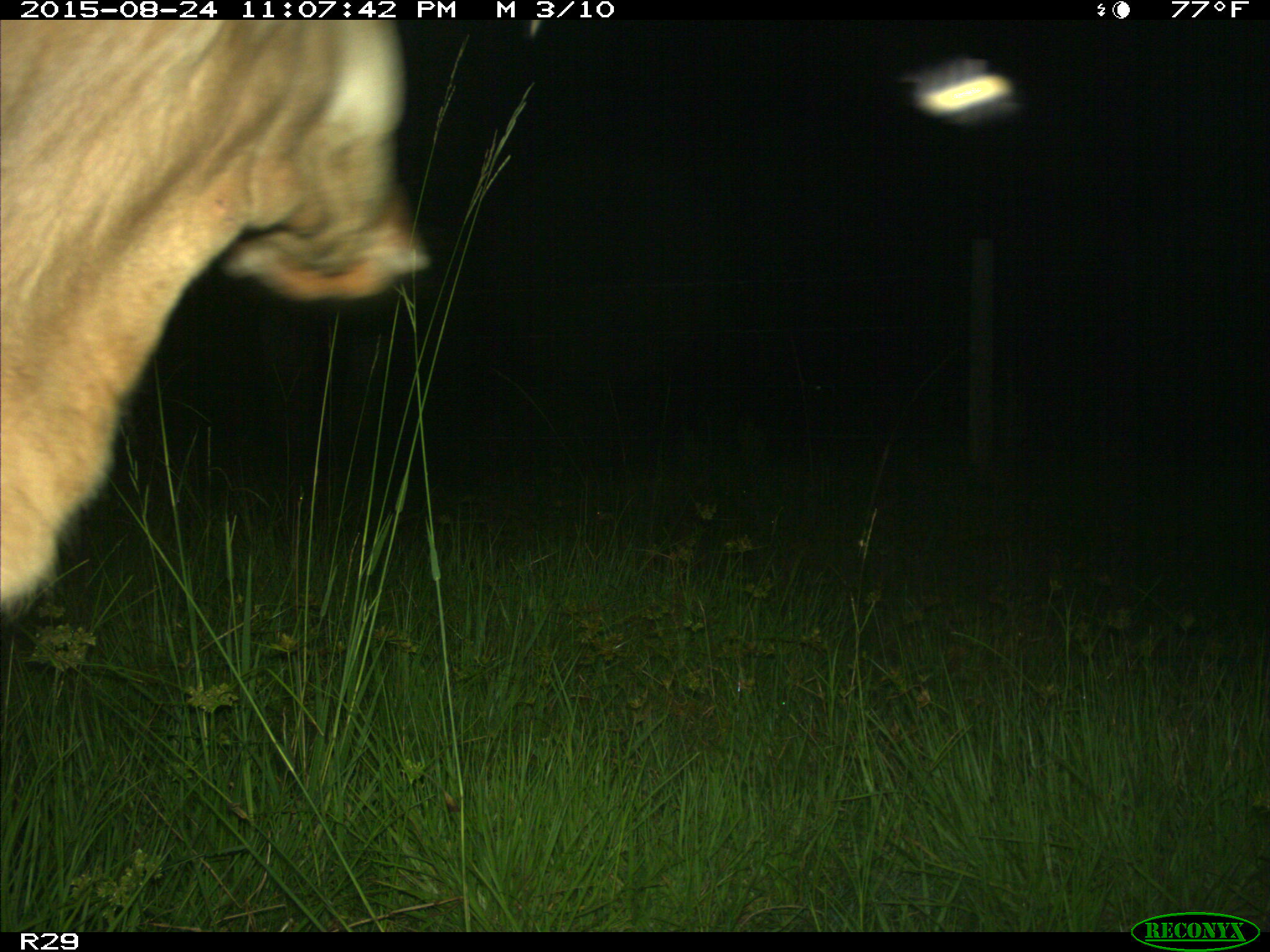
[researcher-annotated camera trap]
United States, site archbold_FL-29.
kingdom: Animalia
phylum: Chordata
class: Mammalia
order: Artiodactyla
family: Bovidae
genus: Bos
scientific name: Bos taurus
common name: domestic cow